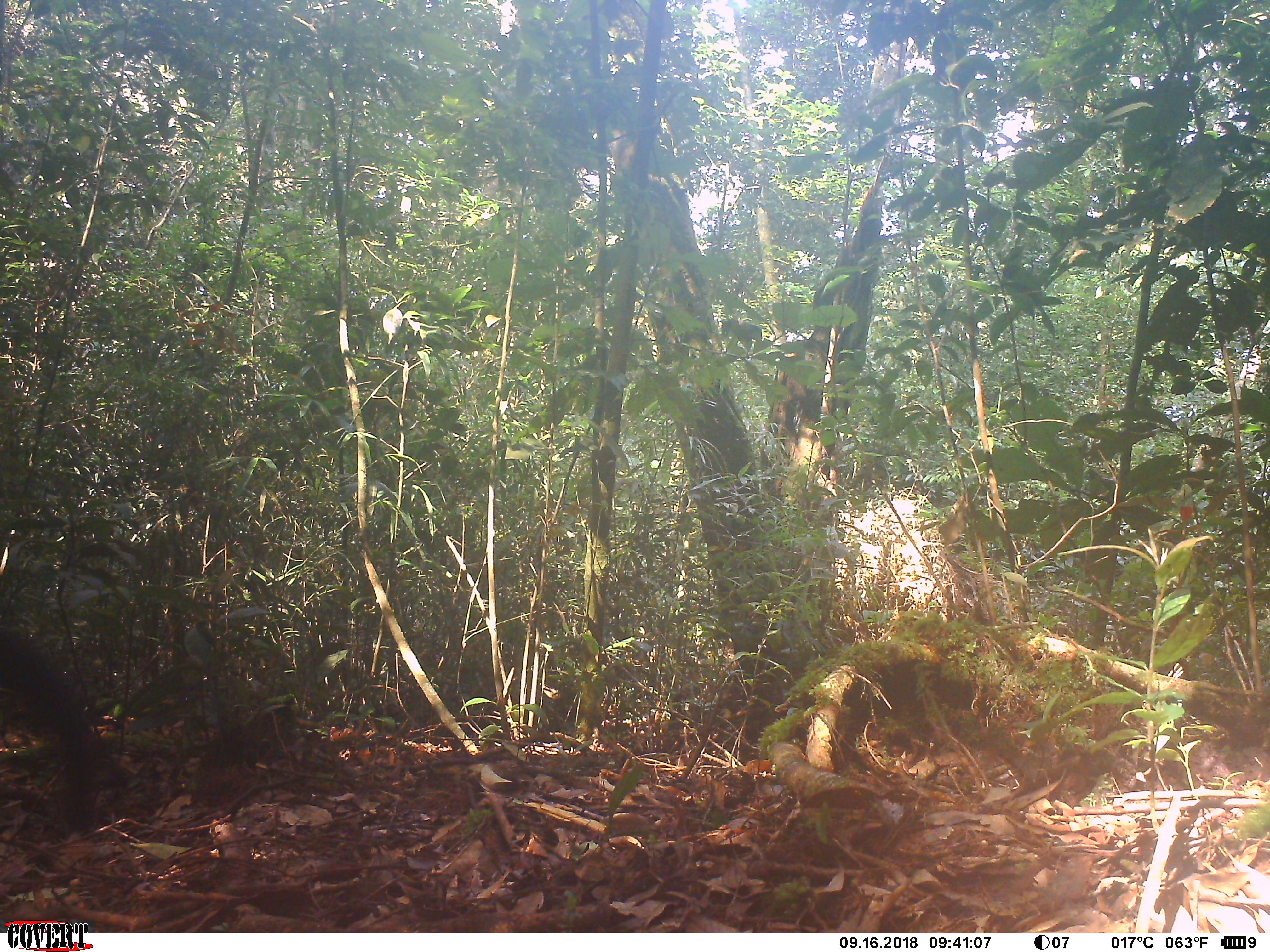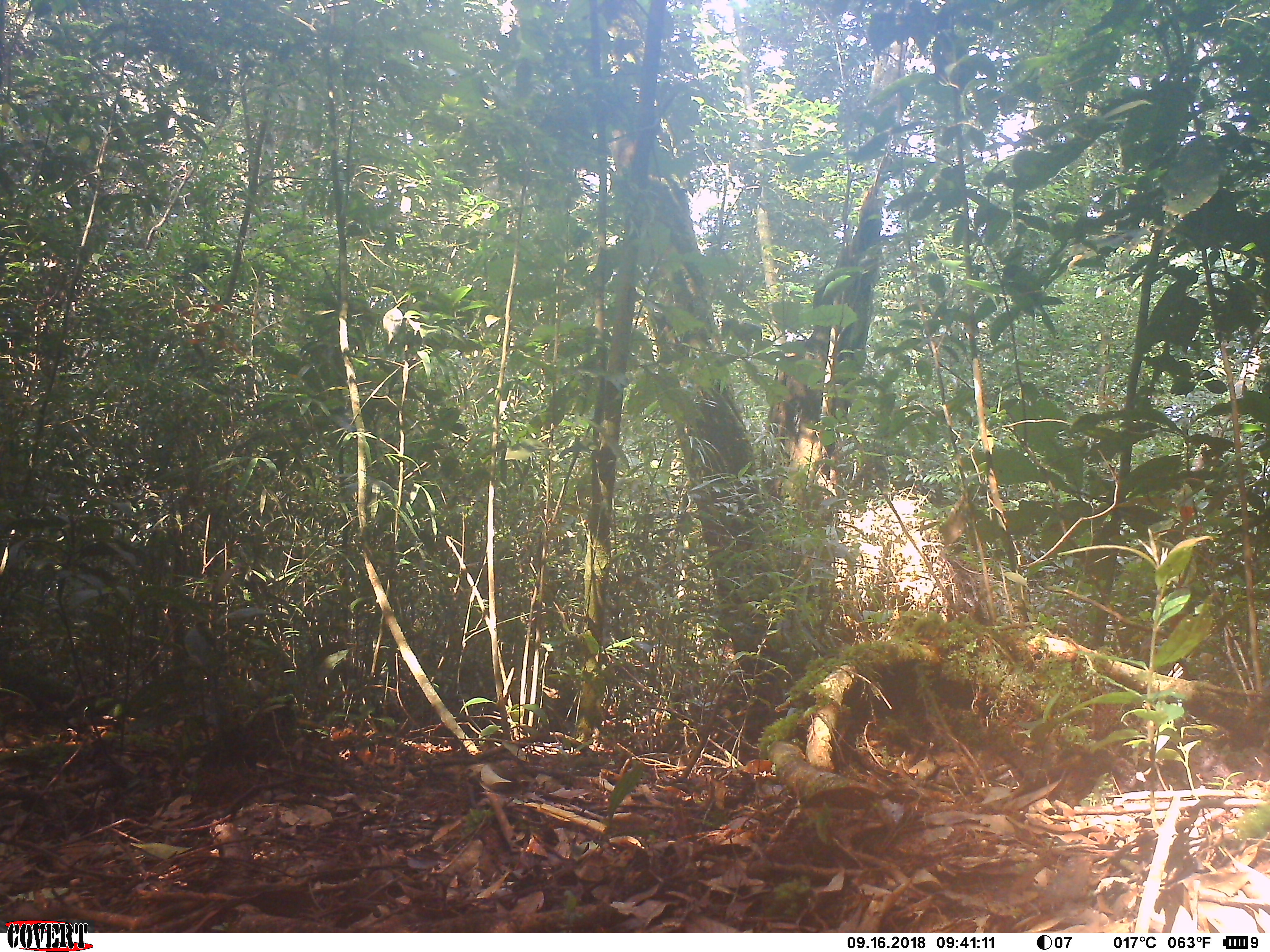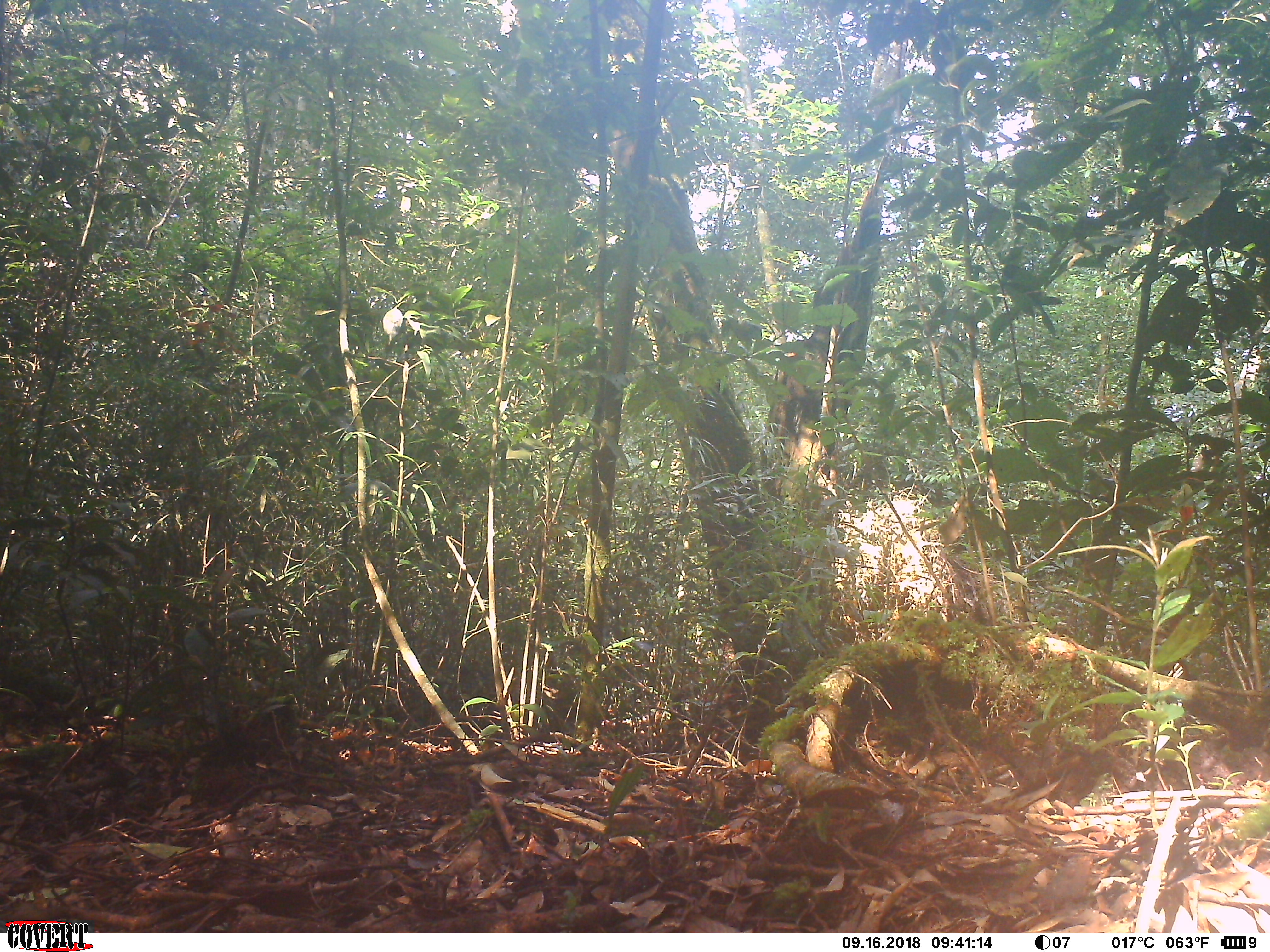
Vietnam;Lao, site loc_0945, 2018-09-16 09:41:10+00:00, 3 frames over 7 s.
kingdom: Animalia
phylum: Chordata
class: Mammalia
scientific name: Mammalia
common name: mammal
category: unidentified mammal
Unidentified mammal (mammal) (Mammalia). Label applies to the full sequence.